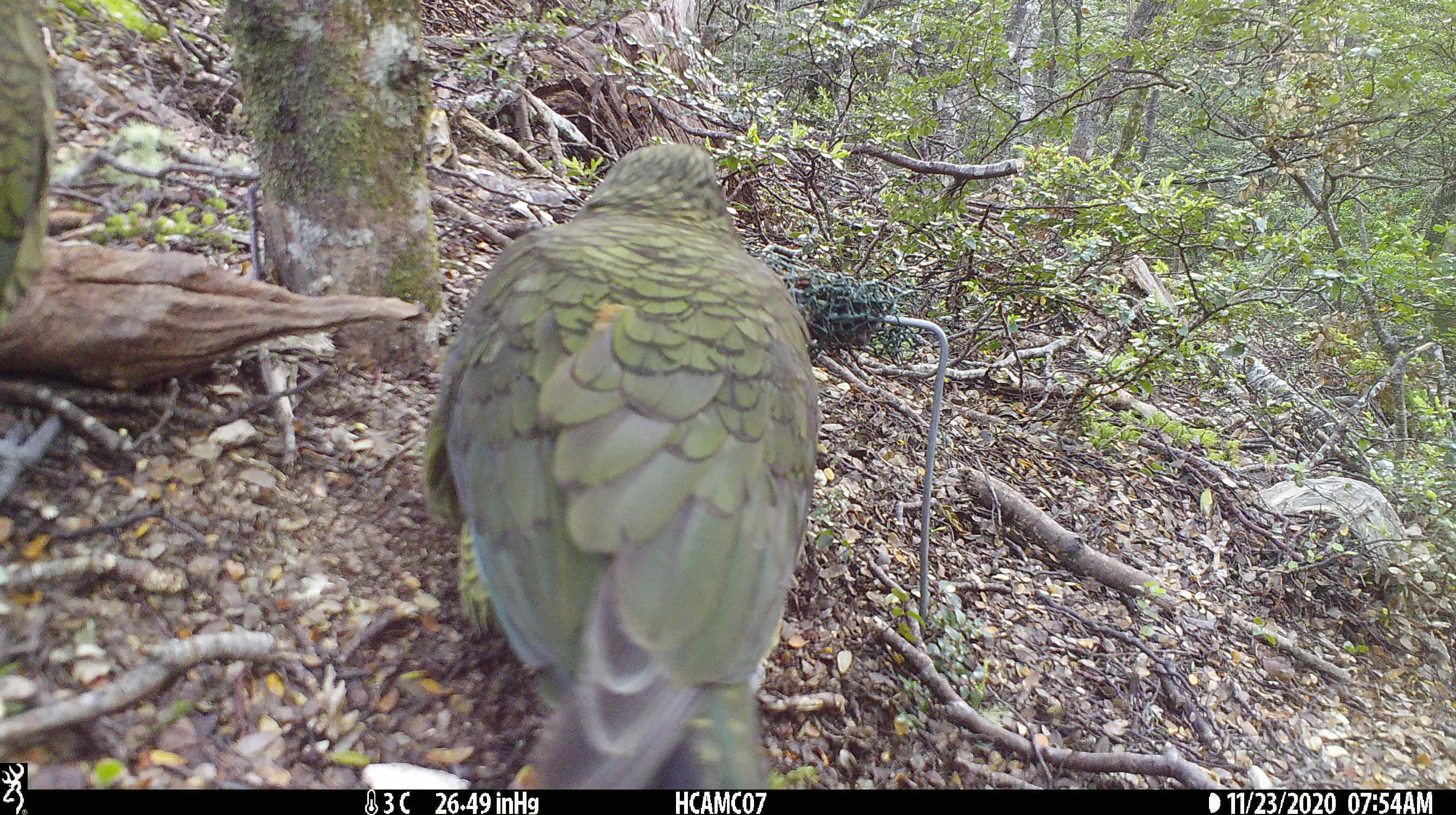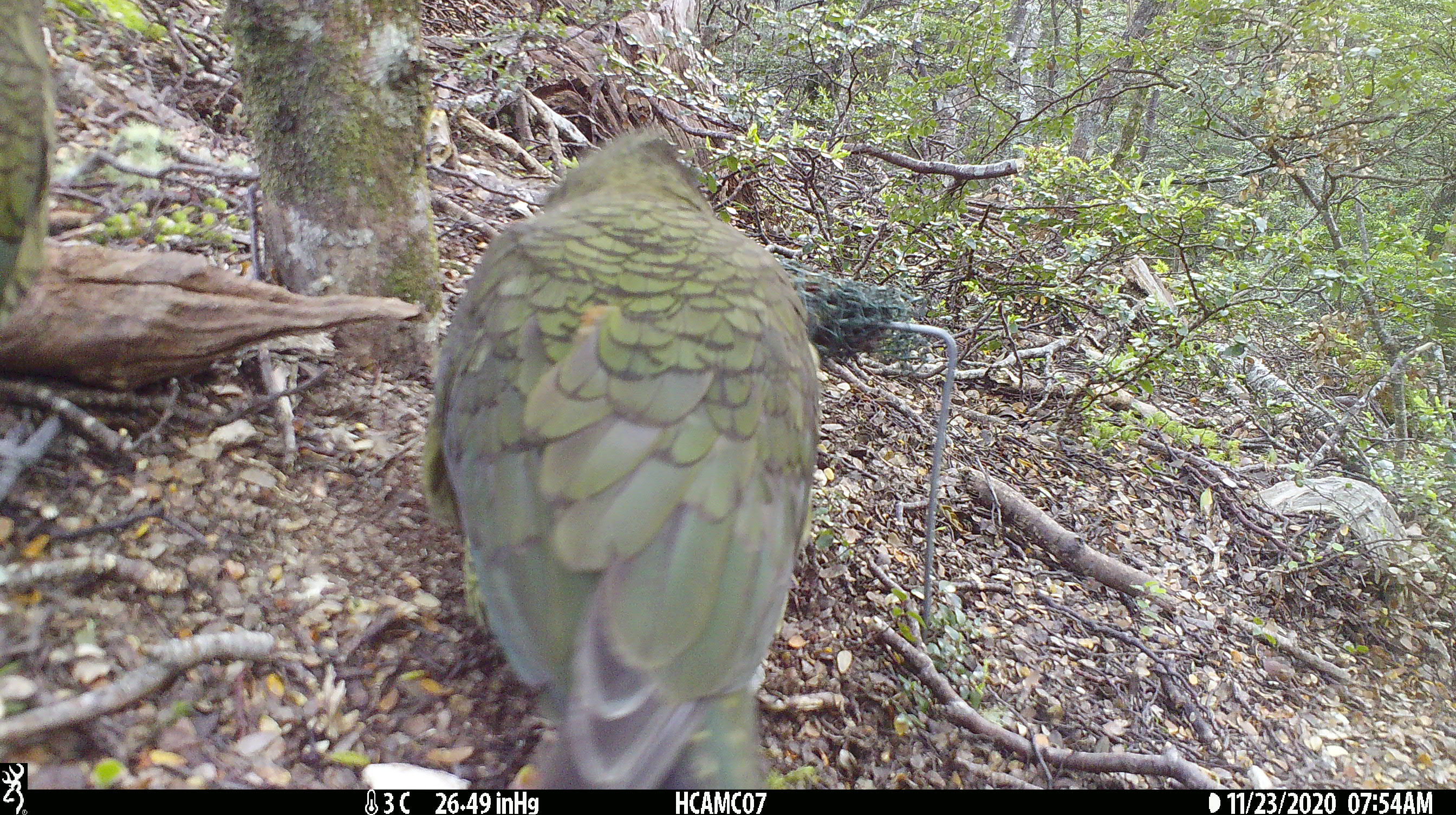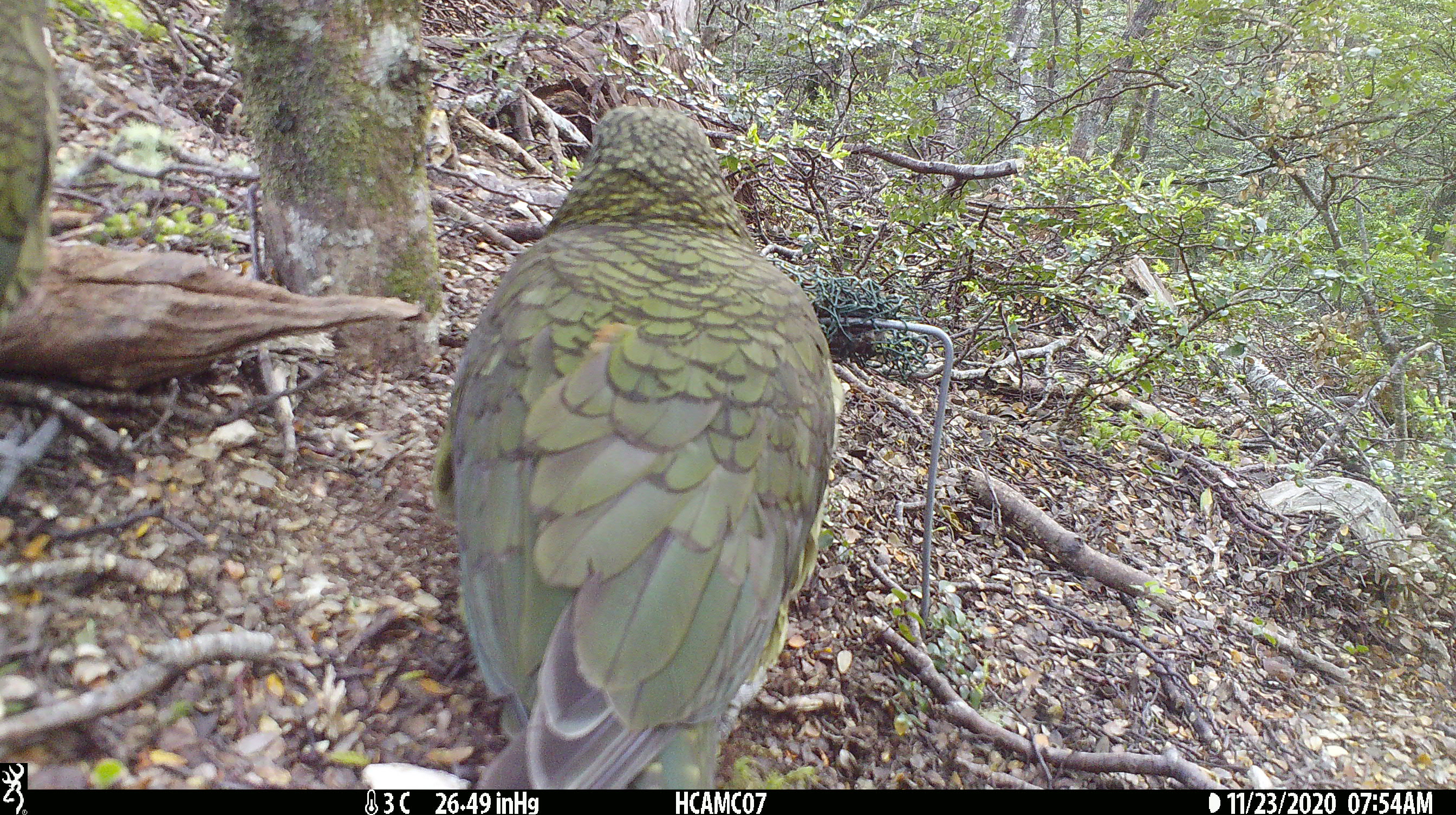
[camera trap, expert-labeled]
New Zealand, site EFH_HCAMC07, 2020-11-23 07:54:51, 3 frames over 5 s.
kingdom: Animalia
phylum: Chordata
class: Aves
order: Psittaciformes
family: Strigopidae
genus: Nestor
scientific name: Nestor notabilis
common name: kea